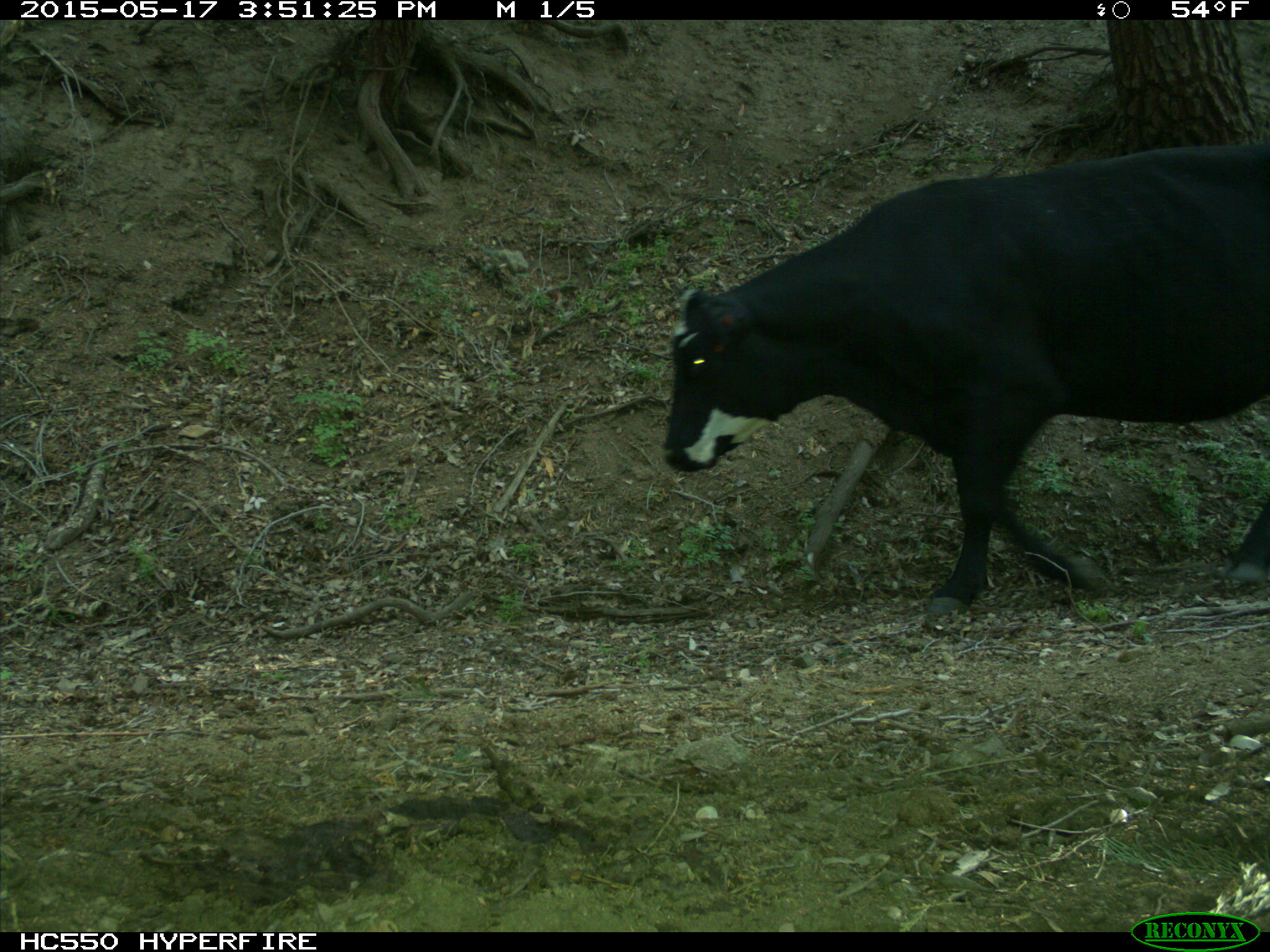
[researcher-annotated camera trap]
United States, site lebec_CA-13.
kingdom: Animalia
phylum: Chordata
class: Mammalia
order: Artiodactyla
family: Bovidae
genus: Bos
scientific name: Bos taurus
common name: domestic cow